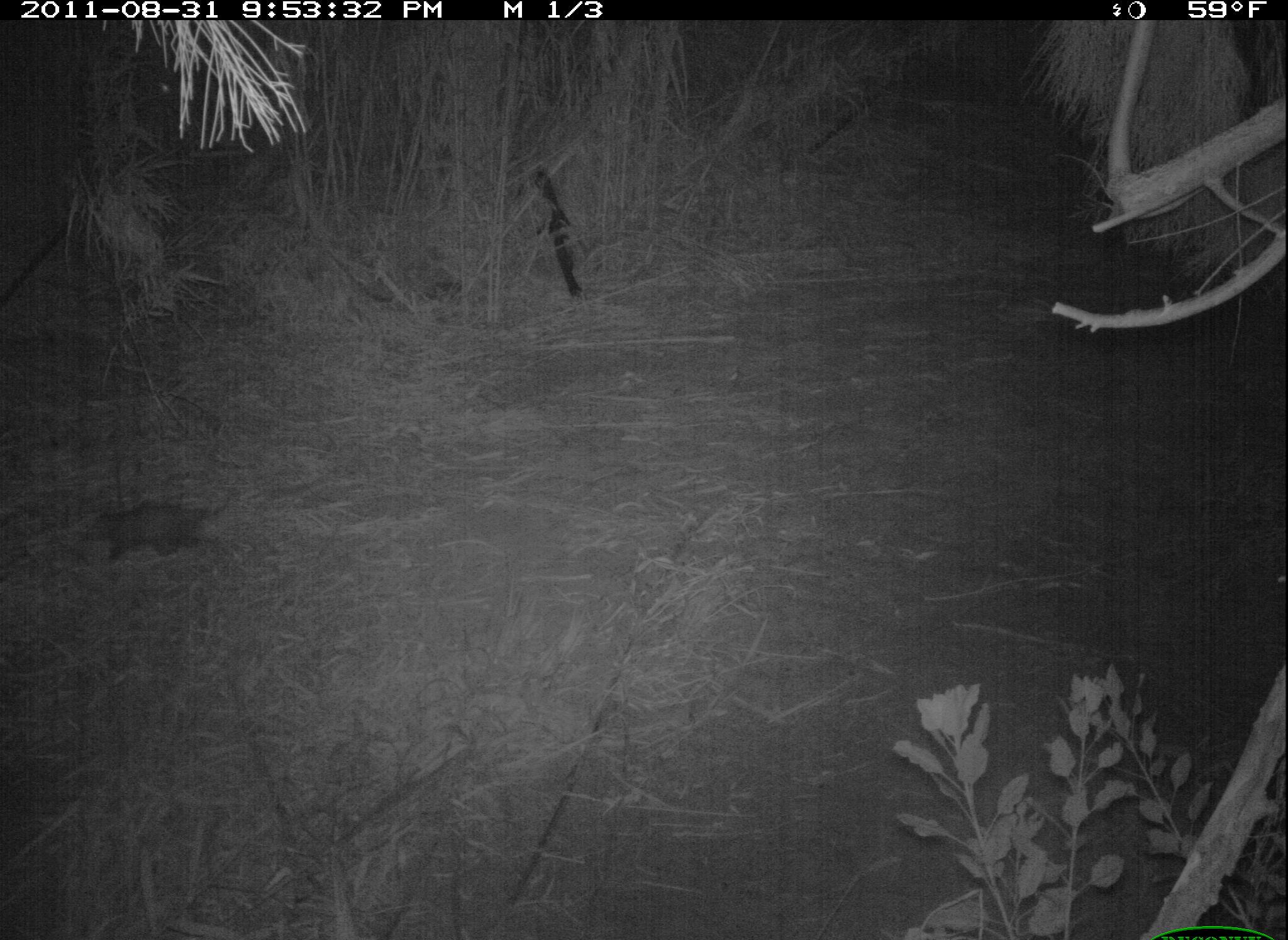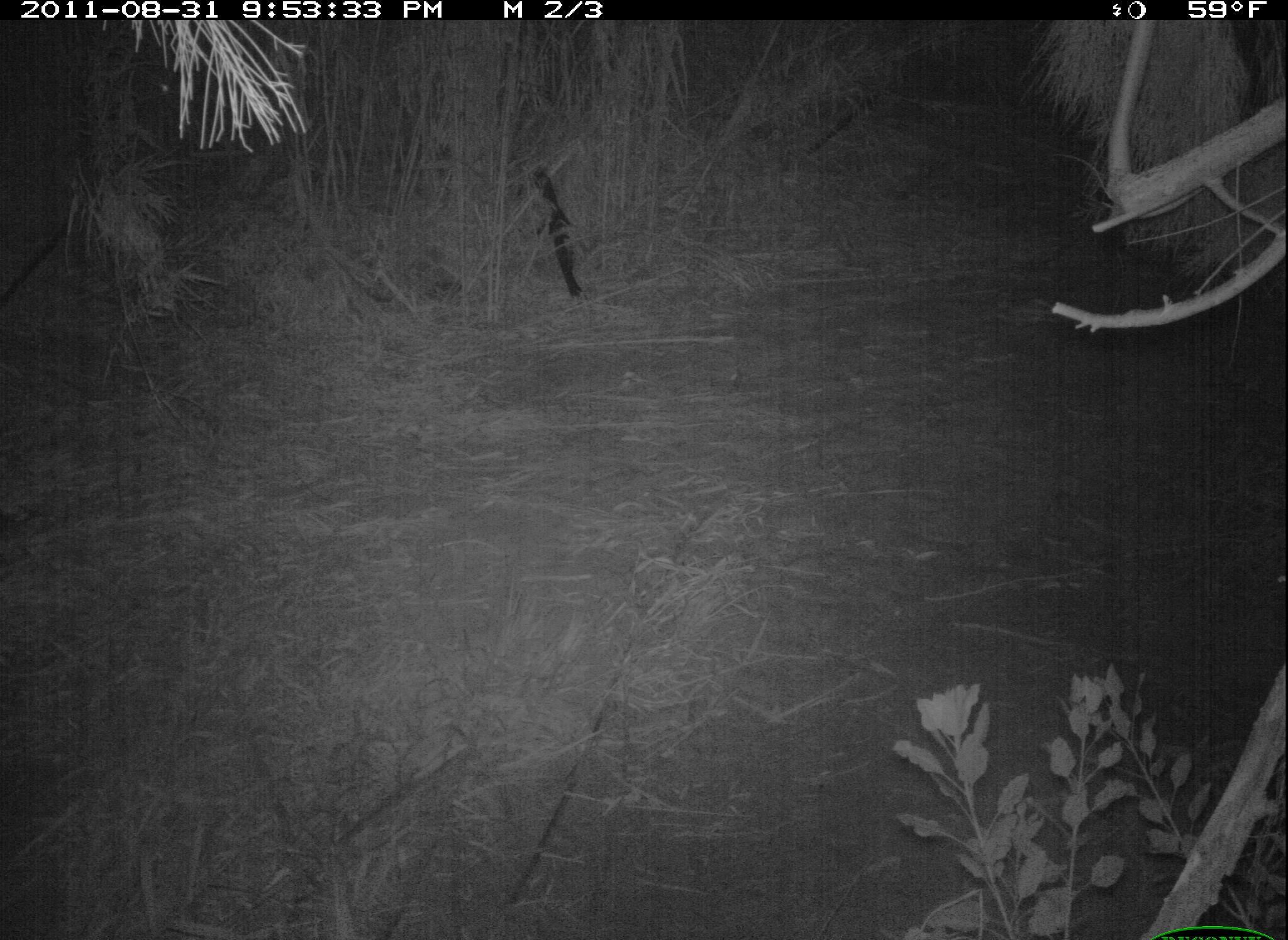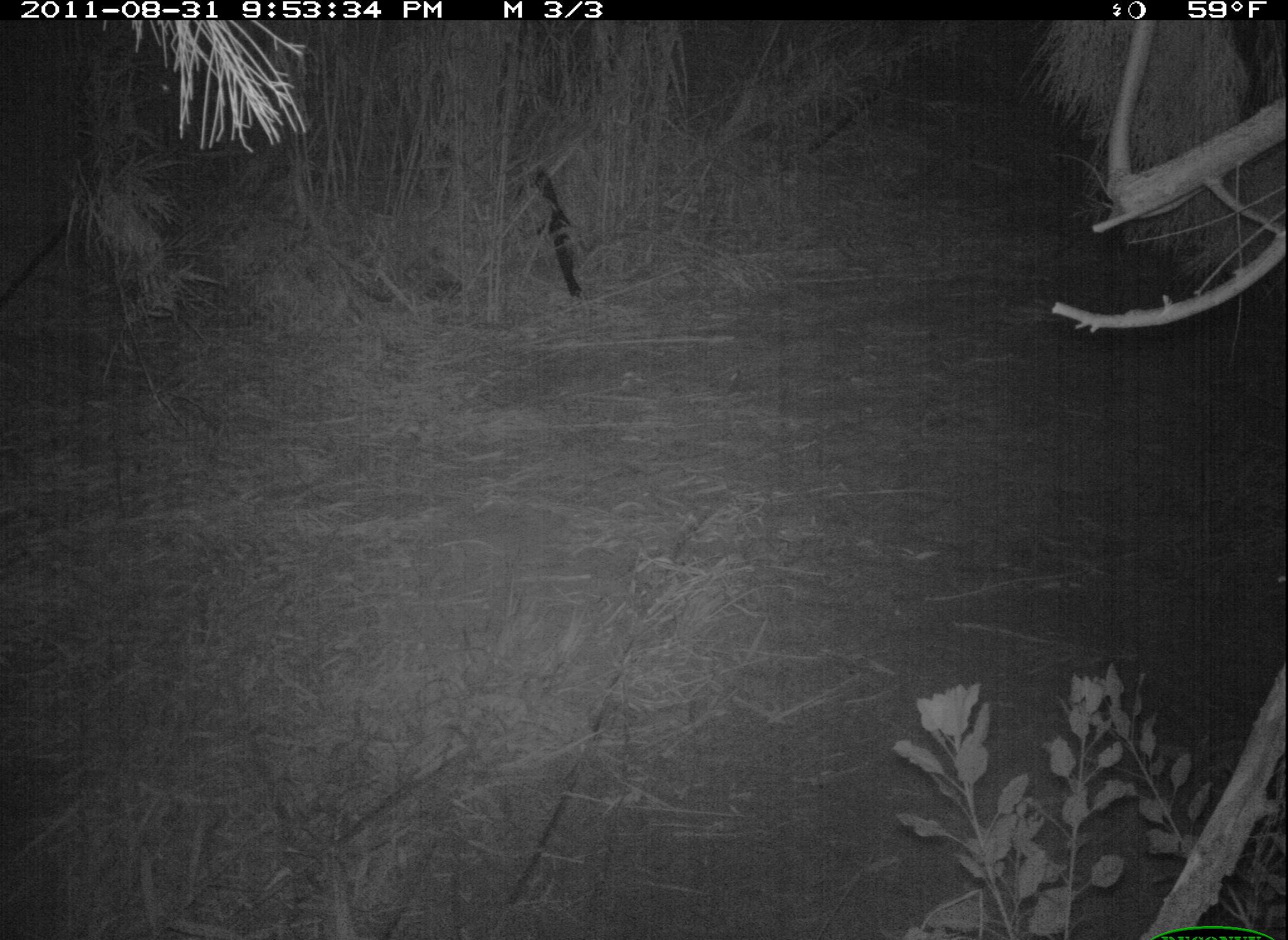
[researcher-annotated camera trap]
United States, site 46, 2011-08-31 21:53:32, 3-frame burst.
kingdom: Animalia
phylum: Chordata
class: Mammalia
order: Didelphimorphia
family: Didelphidae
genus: Didelphis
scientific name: Didelphis virginiana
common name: virginia opossum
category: opossum